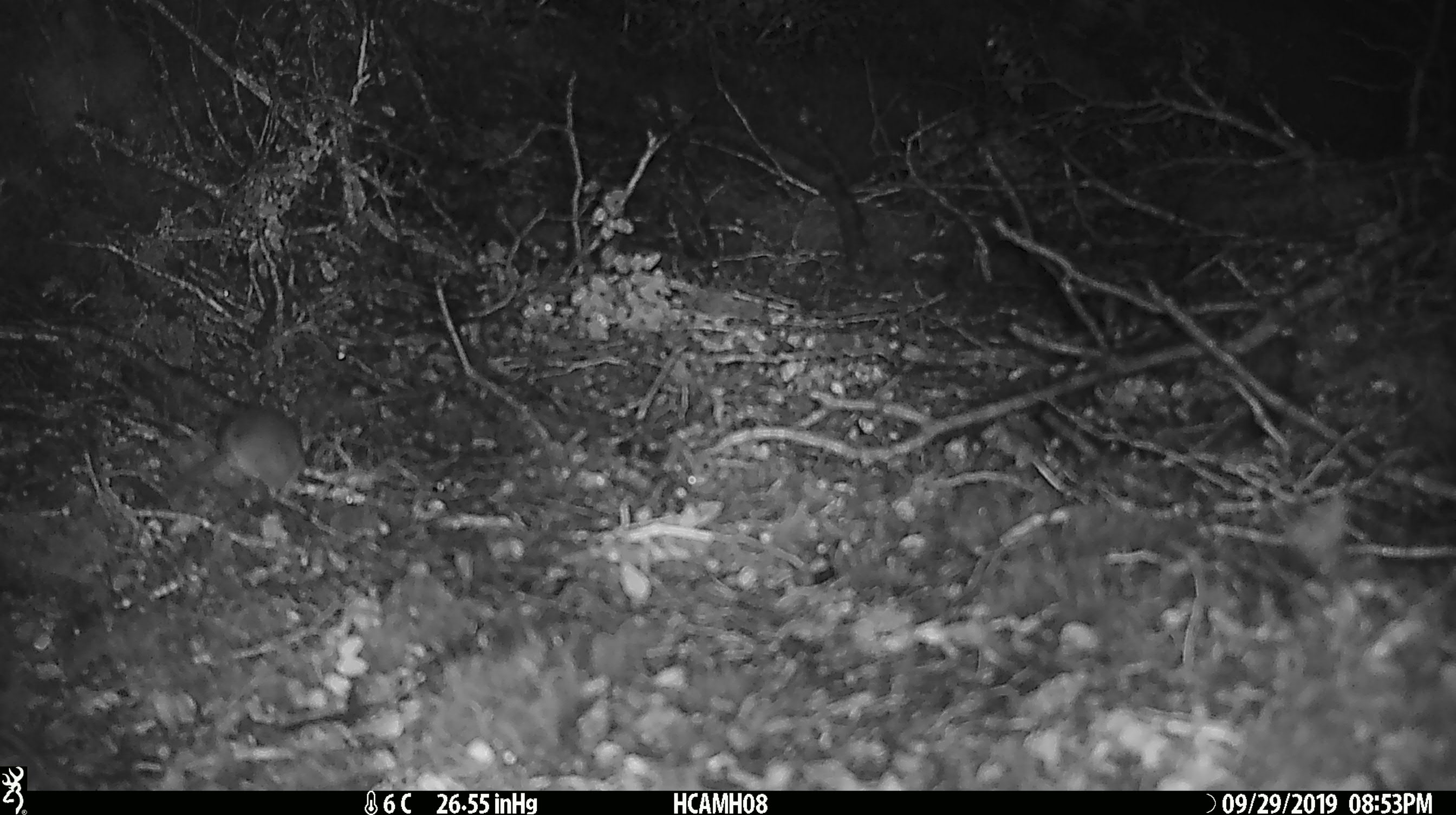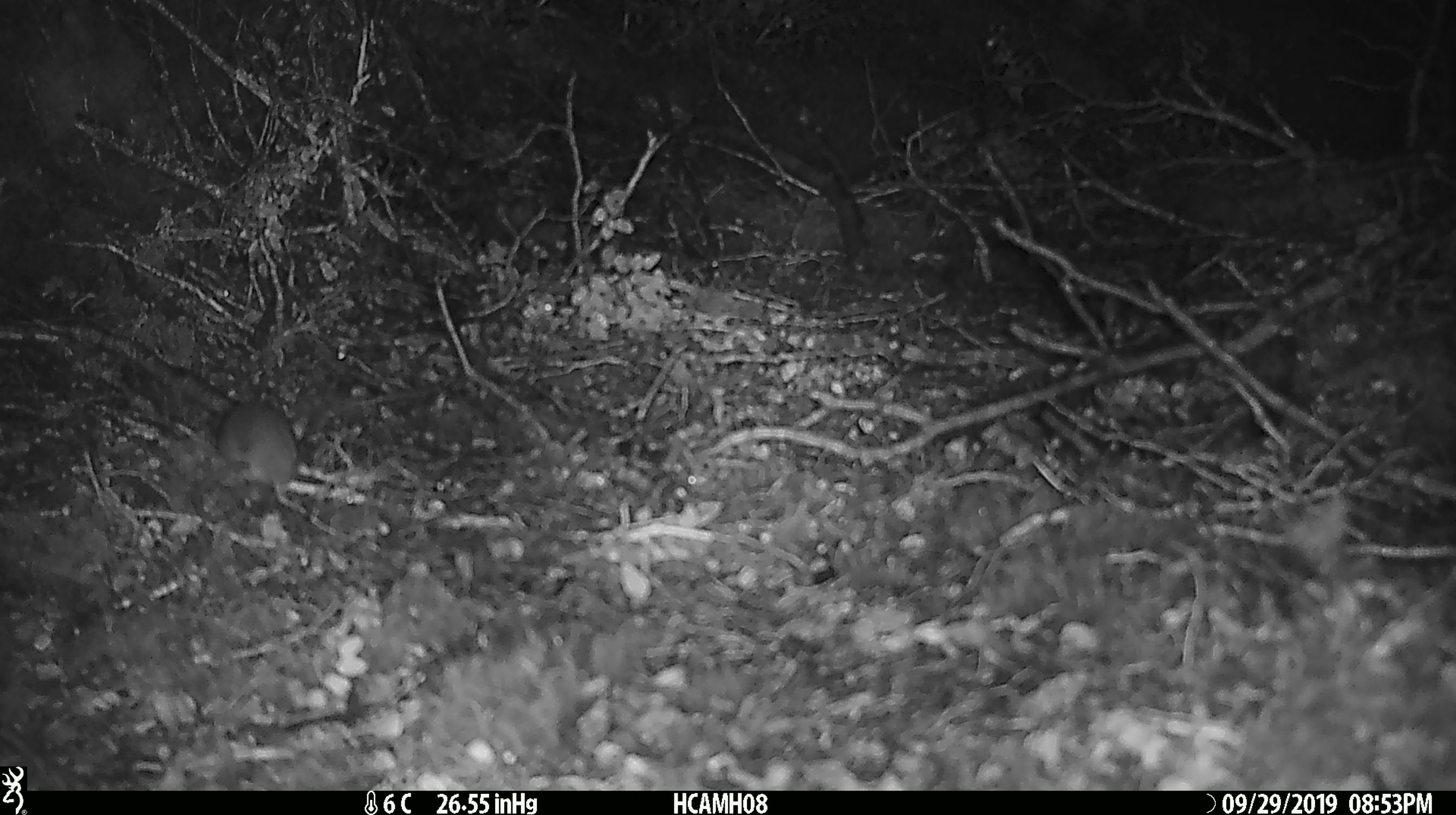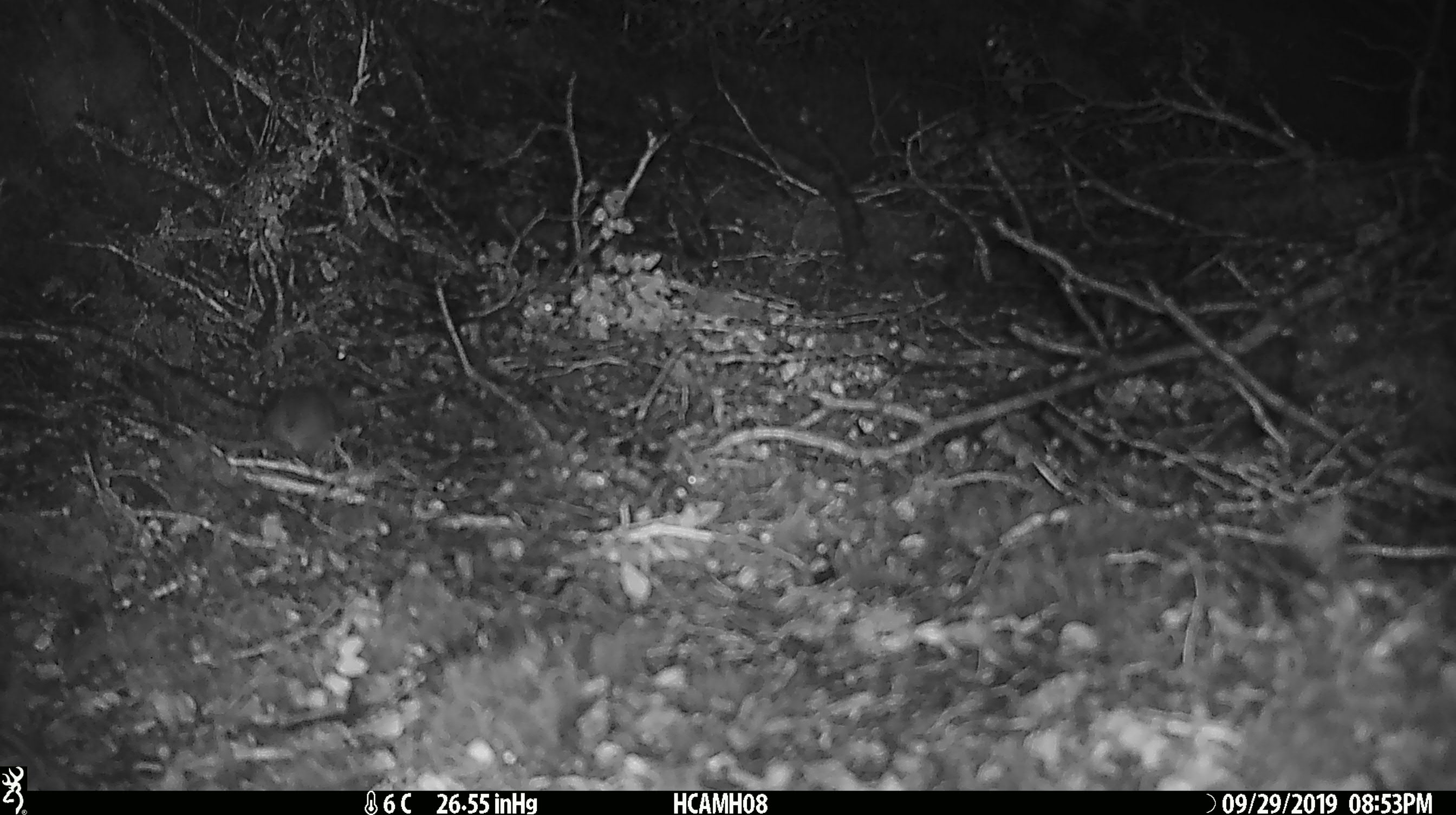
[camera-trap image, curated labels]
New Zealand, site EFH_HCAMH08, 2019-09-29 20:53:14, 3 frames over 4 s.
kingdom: Animalia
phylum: Chordata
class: Mammalia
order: Rodentia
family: Muridae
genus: Mus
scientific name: Mus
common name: mouse